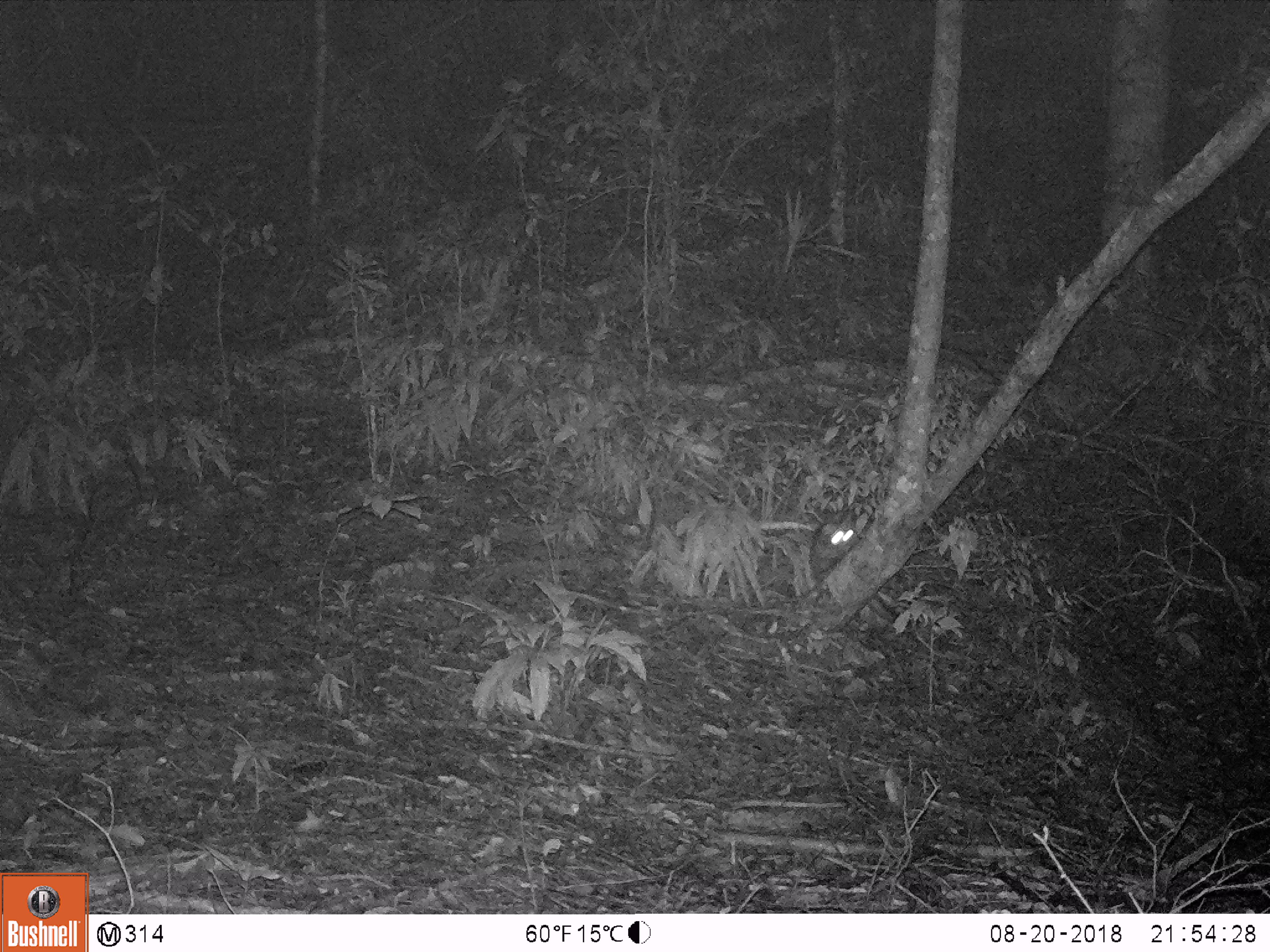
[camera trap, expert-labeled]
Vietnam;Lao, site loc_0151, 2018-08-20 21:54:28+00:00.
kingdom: Animalia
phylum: Chordata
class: Mammalia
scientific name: Mammalia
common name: mammal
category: unidentified small mammal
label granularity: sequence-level